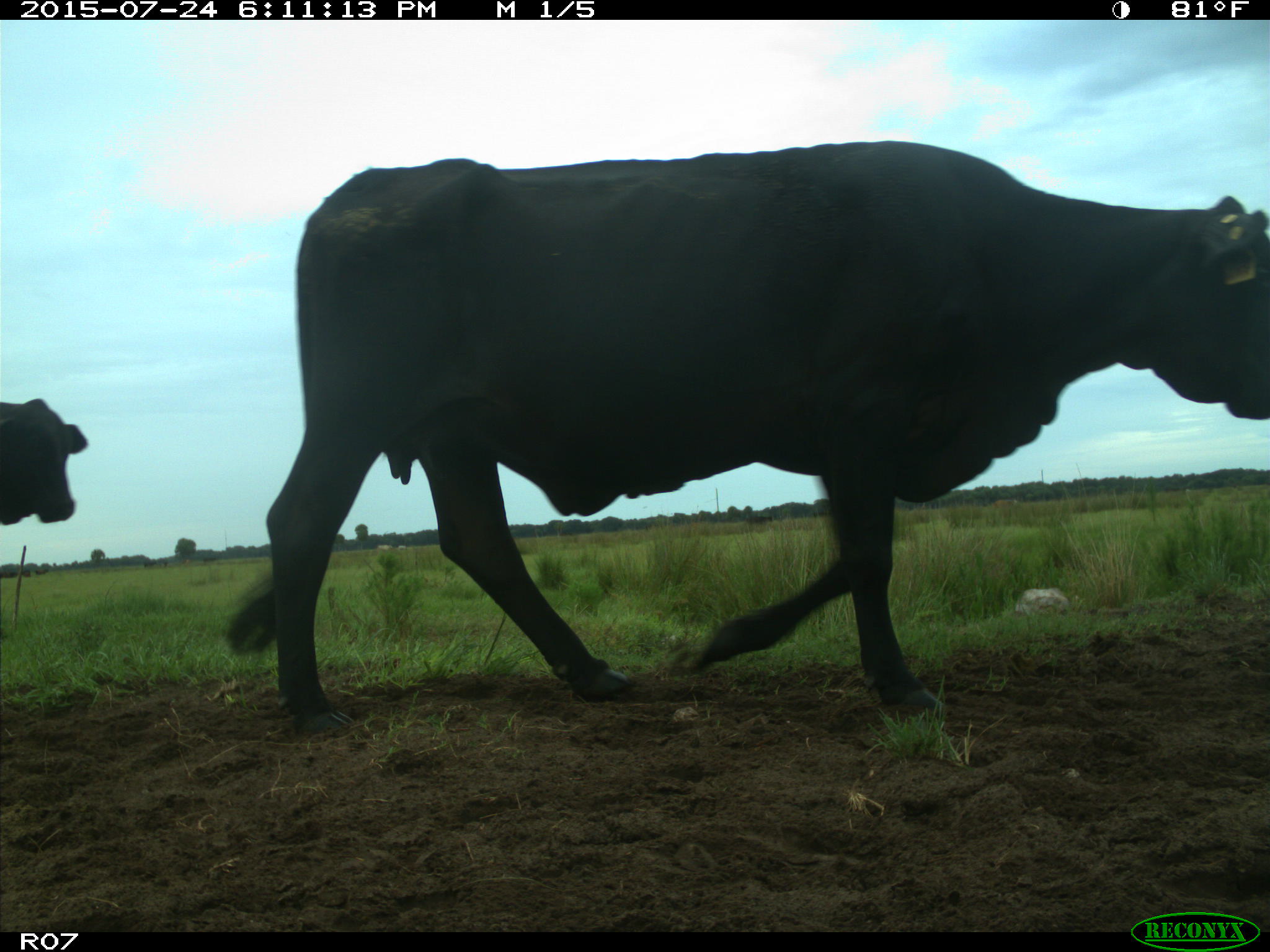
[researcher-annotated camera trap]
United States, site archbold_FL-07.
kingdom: Animalia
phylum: Chordata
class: Mammalia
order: Artiodactyla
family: Bovidae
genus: Bos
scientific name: Bos taurus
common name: domestic cow